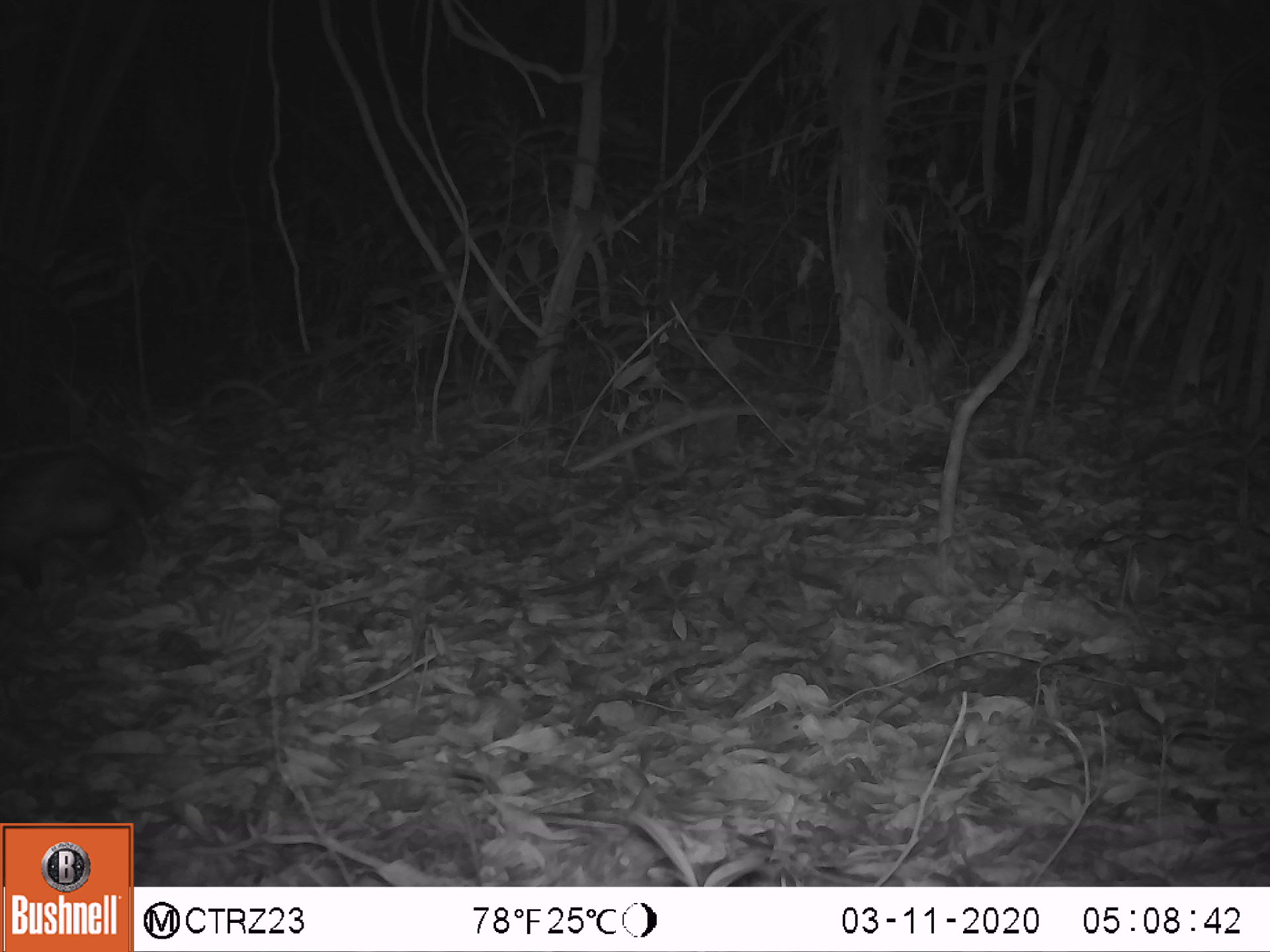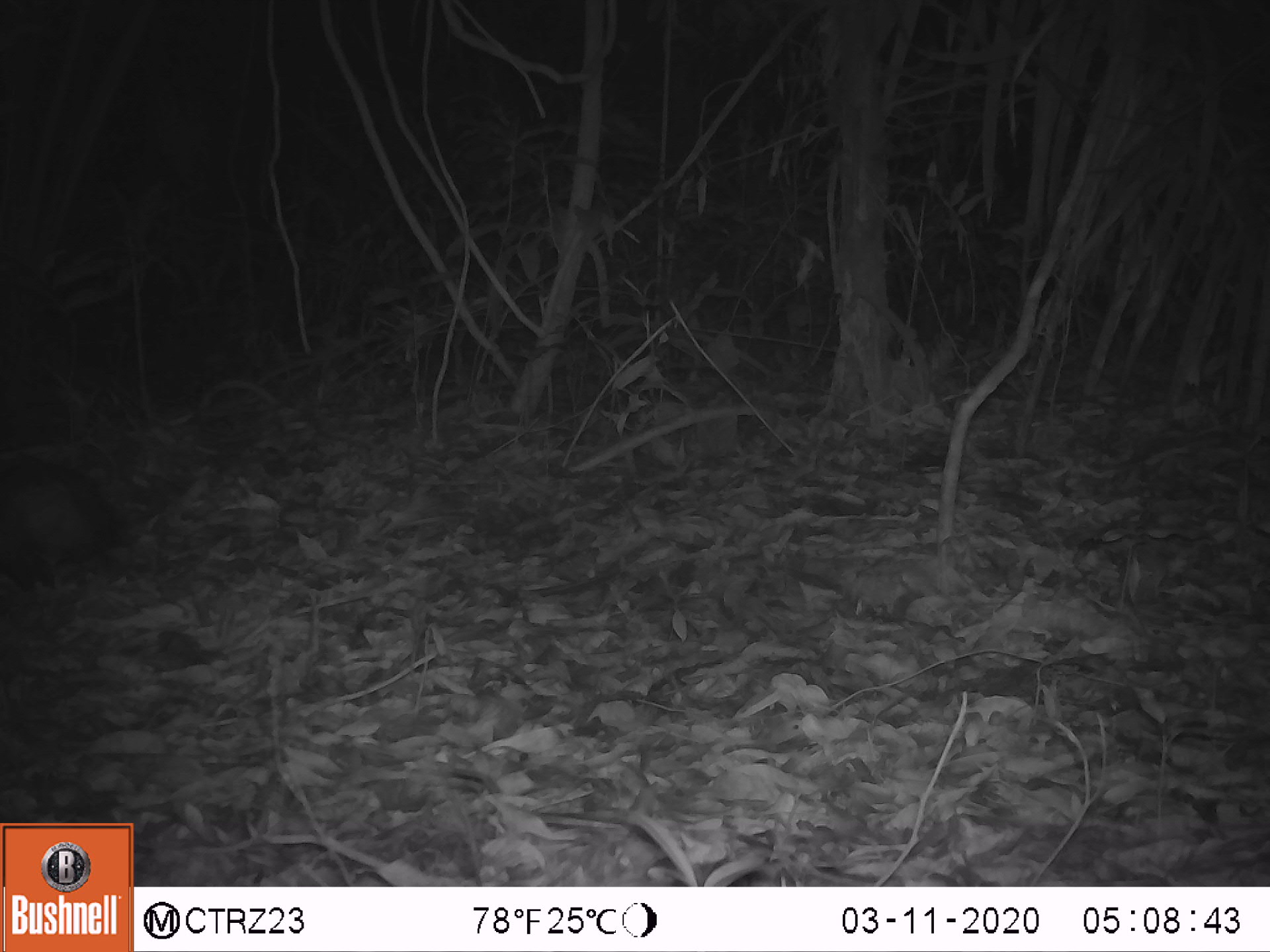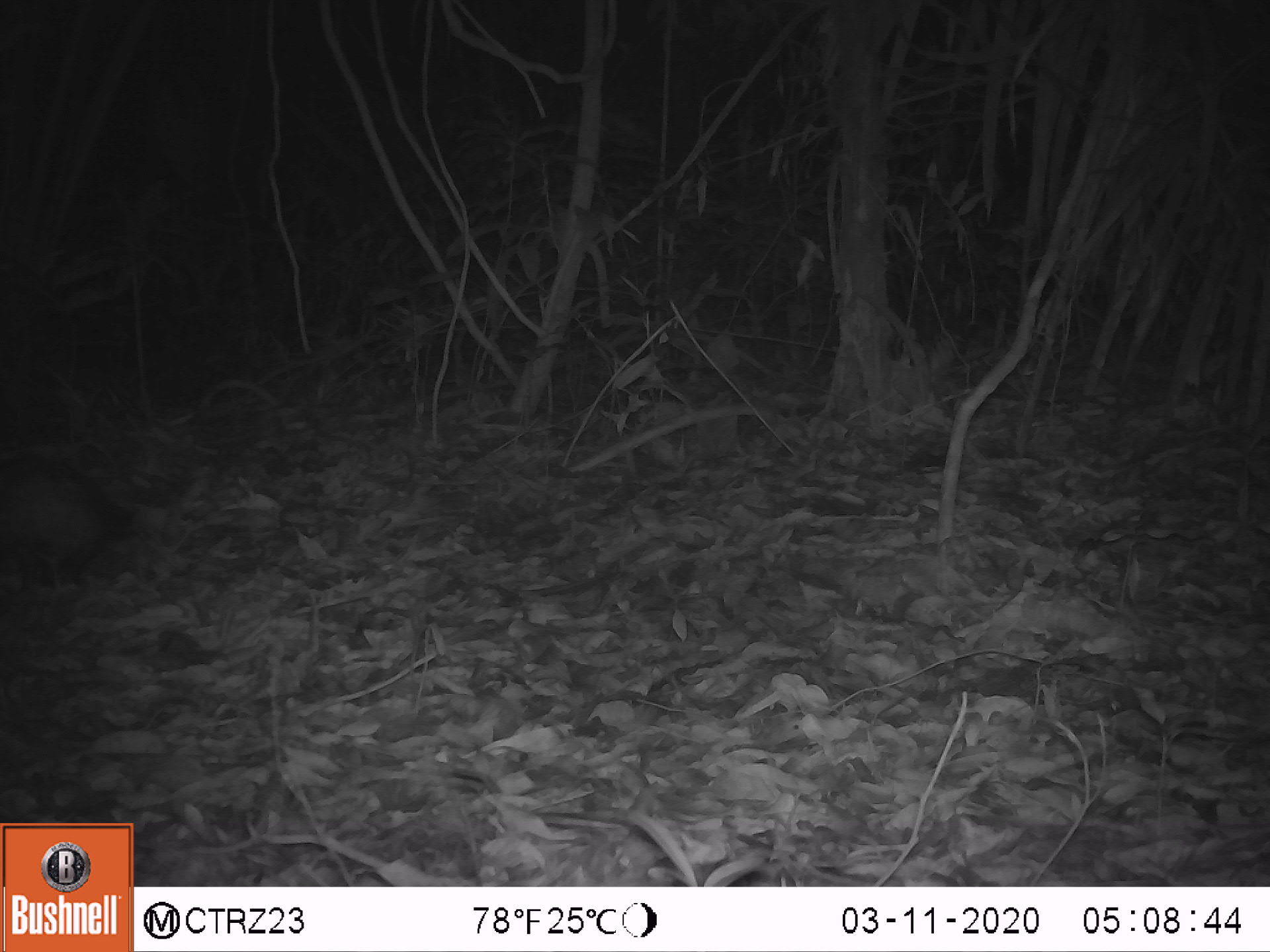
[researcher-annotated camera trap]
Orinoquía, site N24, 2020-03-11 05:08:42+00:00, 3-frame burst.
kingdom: Animalia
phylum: Chordata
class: Mammalia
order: Didelphimorphia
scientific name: Didelphimorphia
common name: possum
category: unknown possum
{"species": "unknown possum (possum) (Didelphimorphia)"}